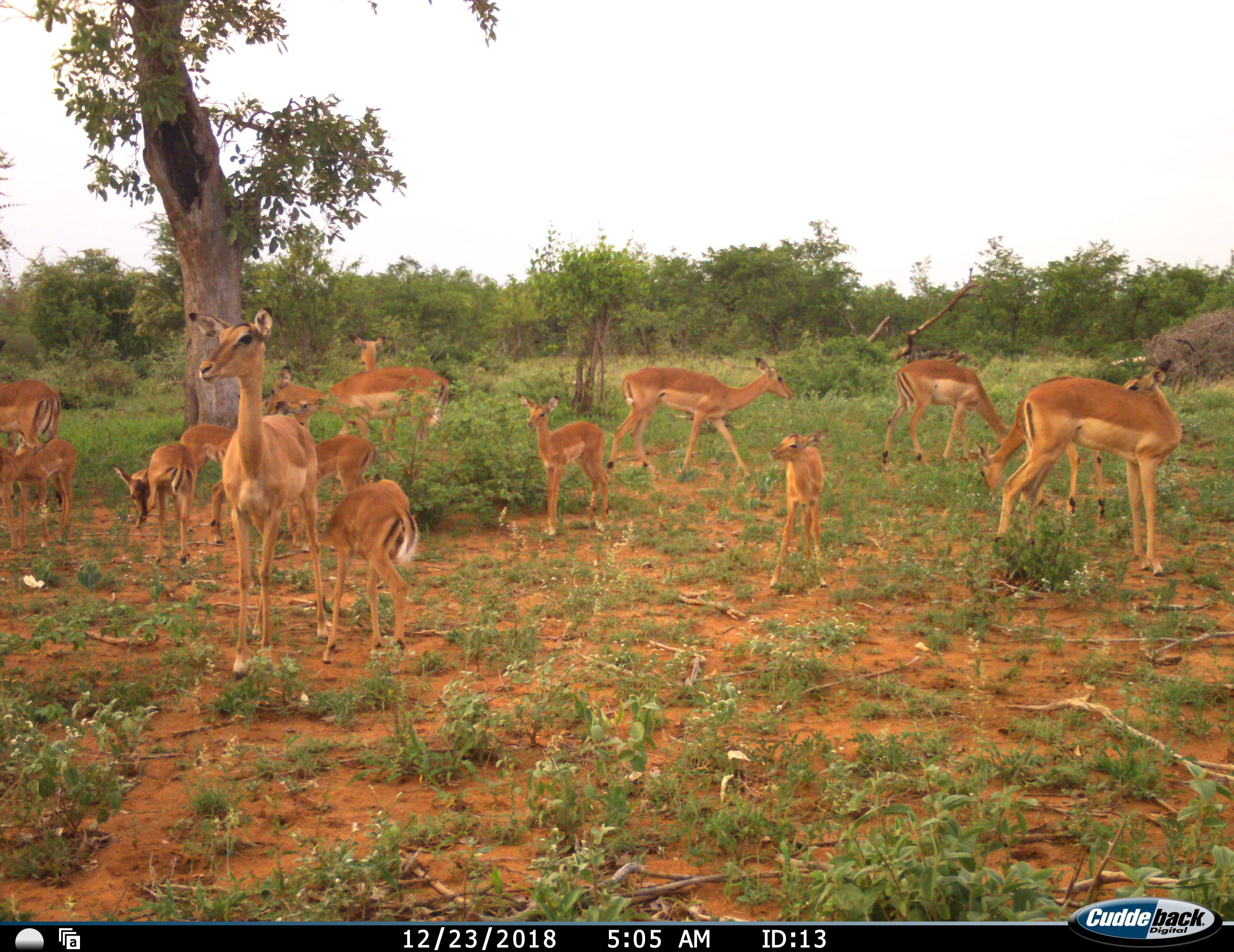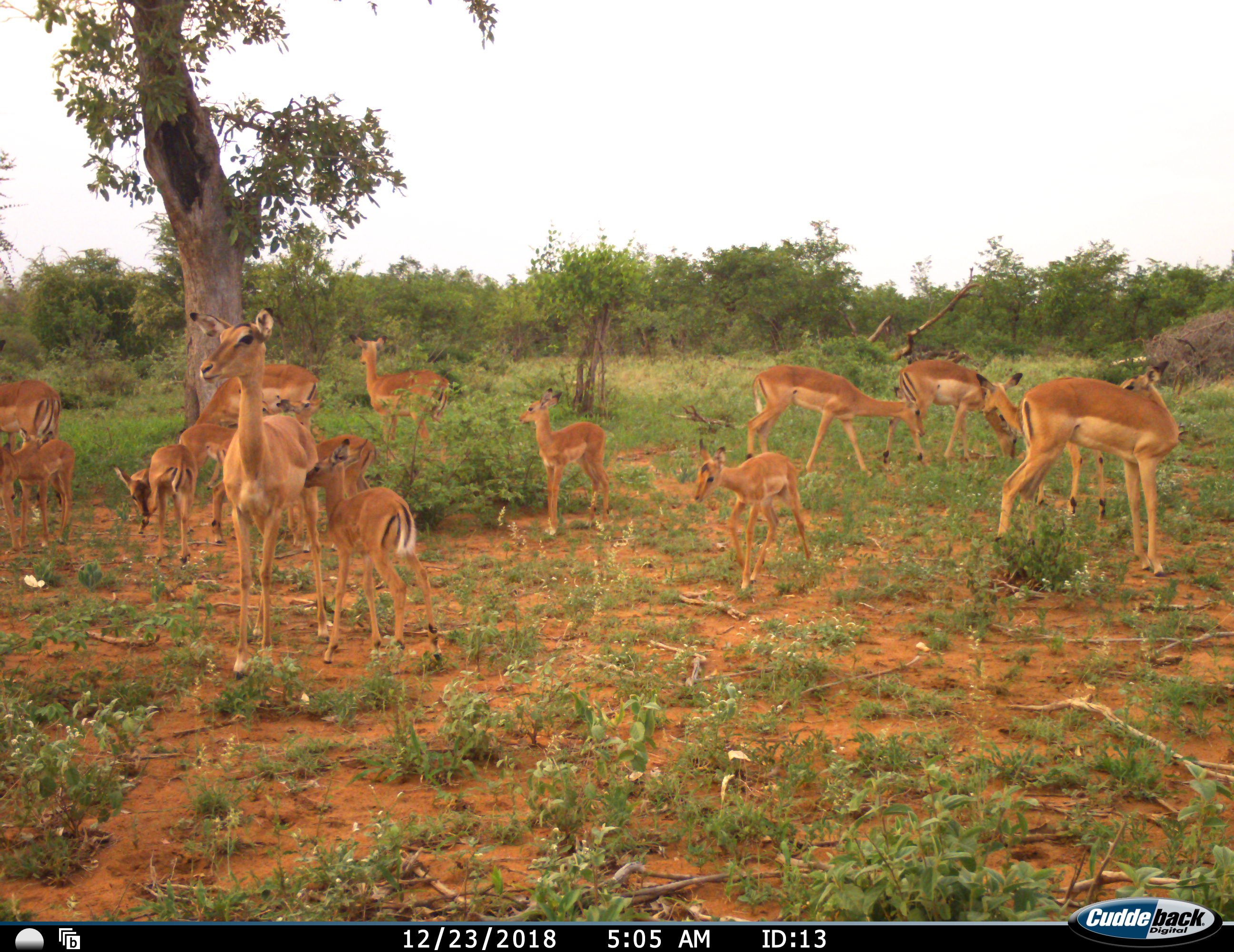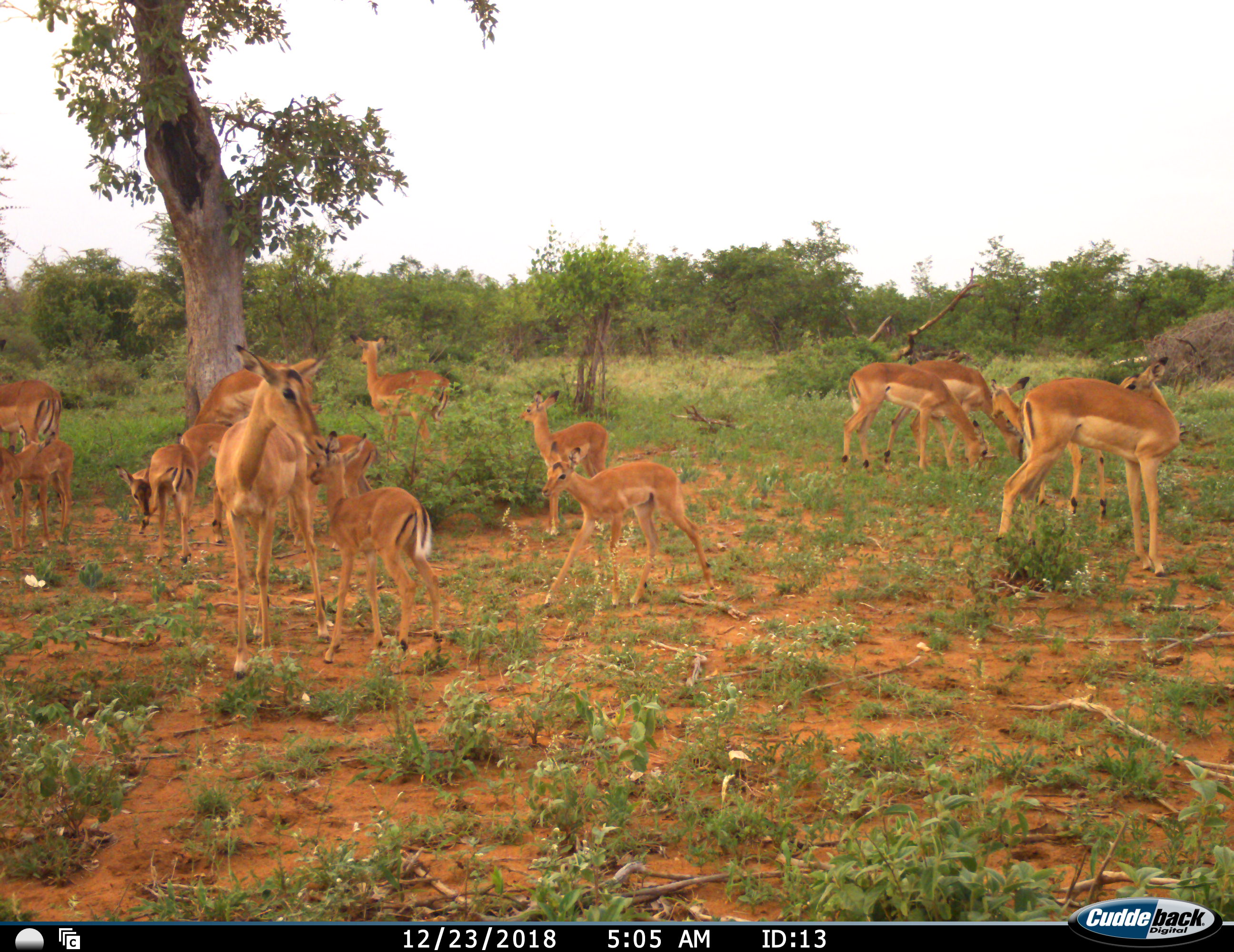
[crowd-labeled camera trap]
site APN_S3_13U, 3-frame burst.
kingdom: Animalia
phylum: Chordata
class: Mammalia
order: Artiodactyla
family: Bovidae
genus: Aepyceros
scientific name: Aepyceros melampus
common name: impala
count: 11-50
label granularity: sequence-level